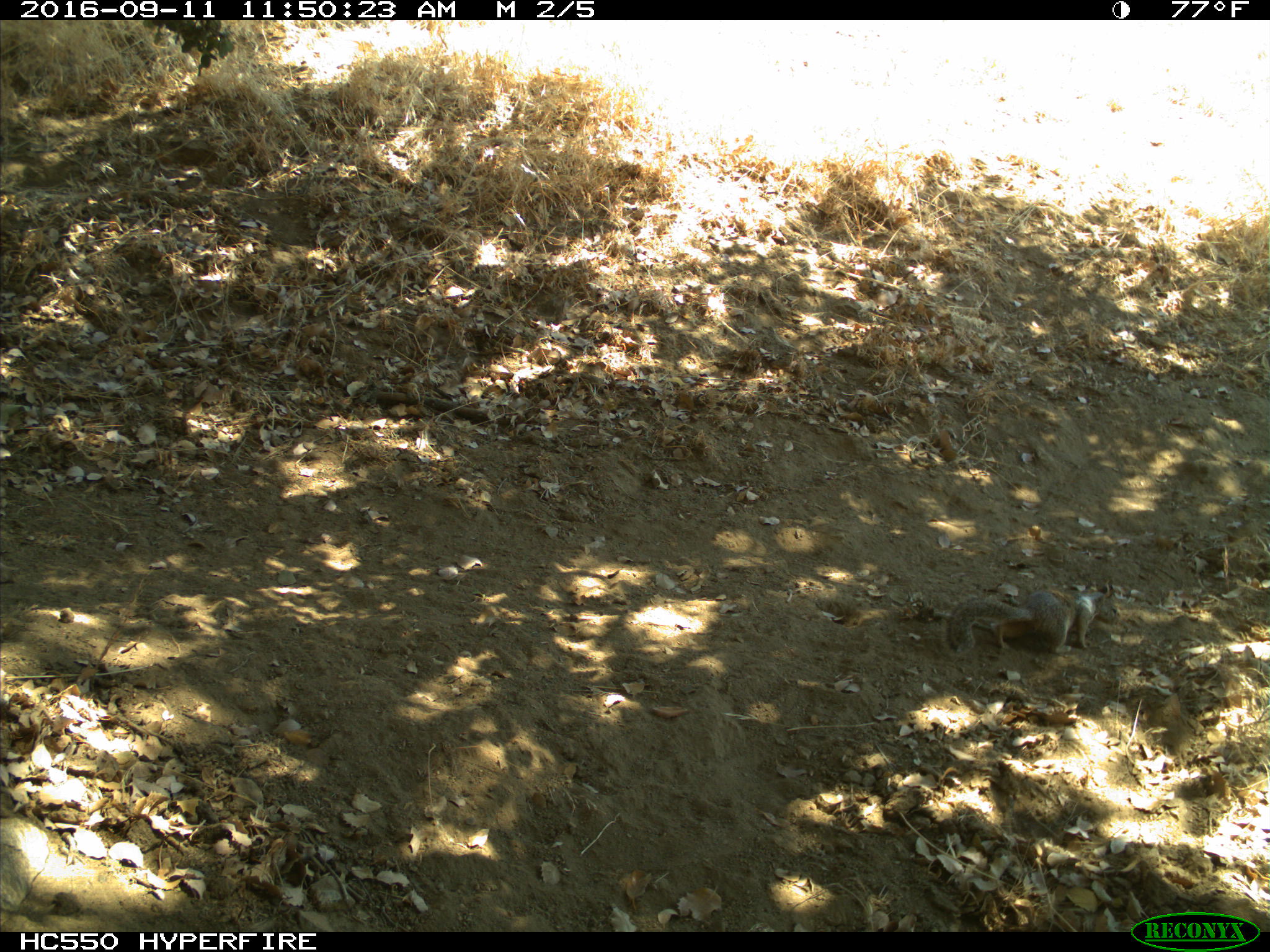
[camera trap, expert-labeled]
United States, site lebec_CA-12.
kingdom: Animalia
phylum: Chordata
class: Mammalia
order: Rodentia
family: Sciuridae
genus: Otospermophilus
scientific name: Otospermophilus beecheyi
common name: california ground squirrel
Otospermophilus beecheyi (california ground squirrel).